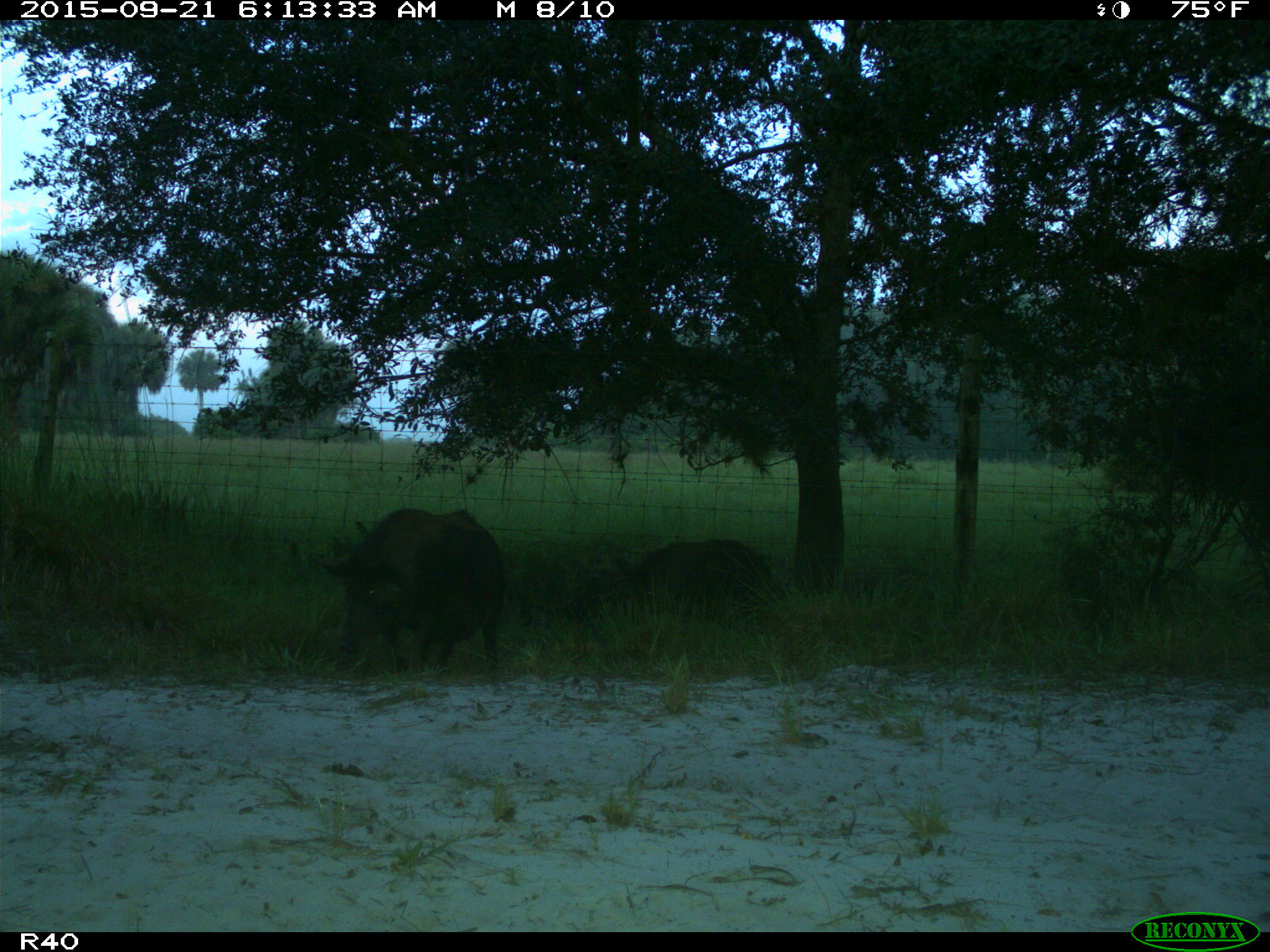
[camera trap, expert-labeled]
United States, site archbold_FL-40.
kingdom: Animalia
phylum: Chordata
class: Mammalia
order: Artiodactyla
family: Suidae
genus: Sus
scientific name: Sus scrofa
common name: wild boar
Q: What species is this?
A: Sus scrofa (wild boar).